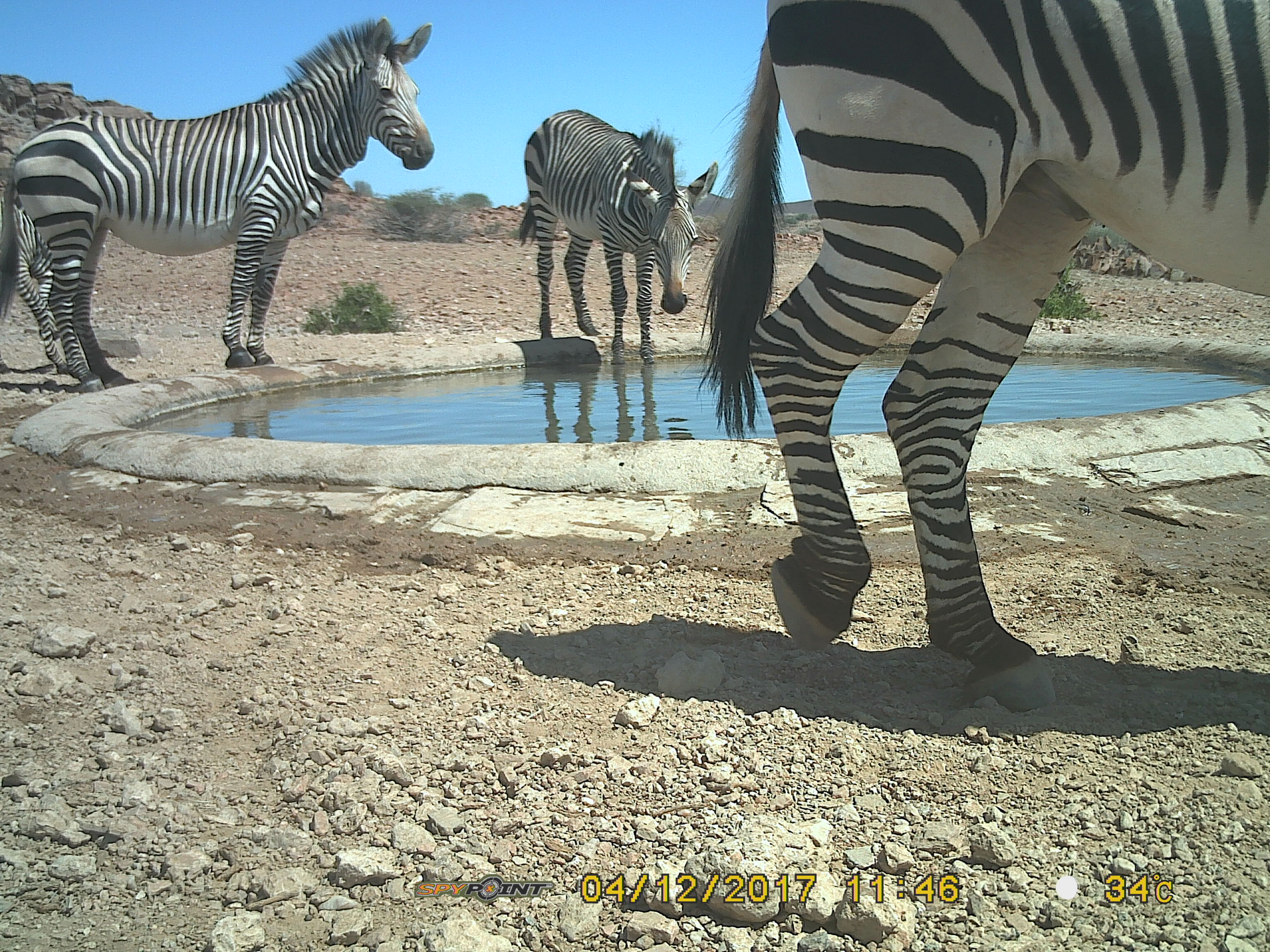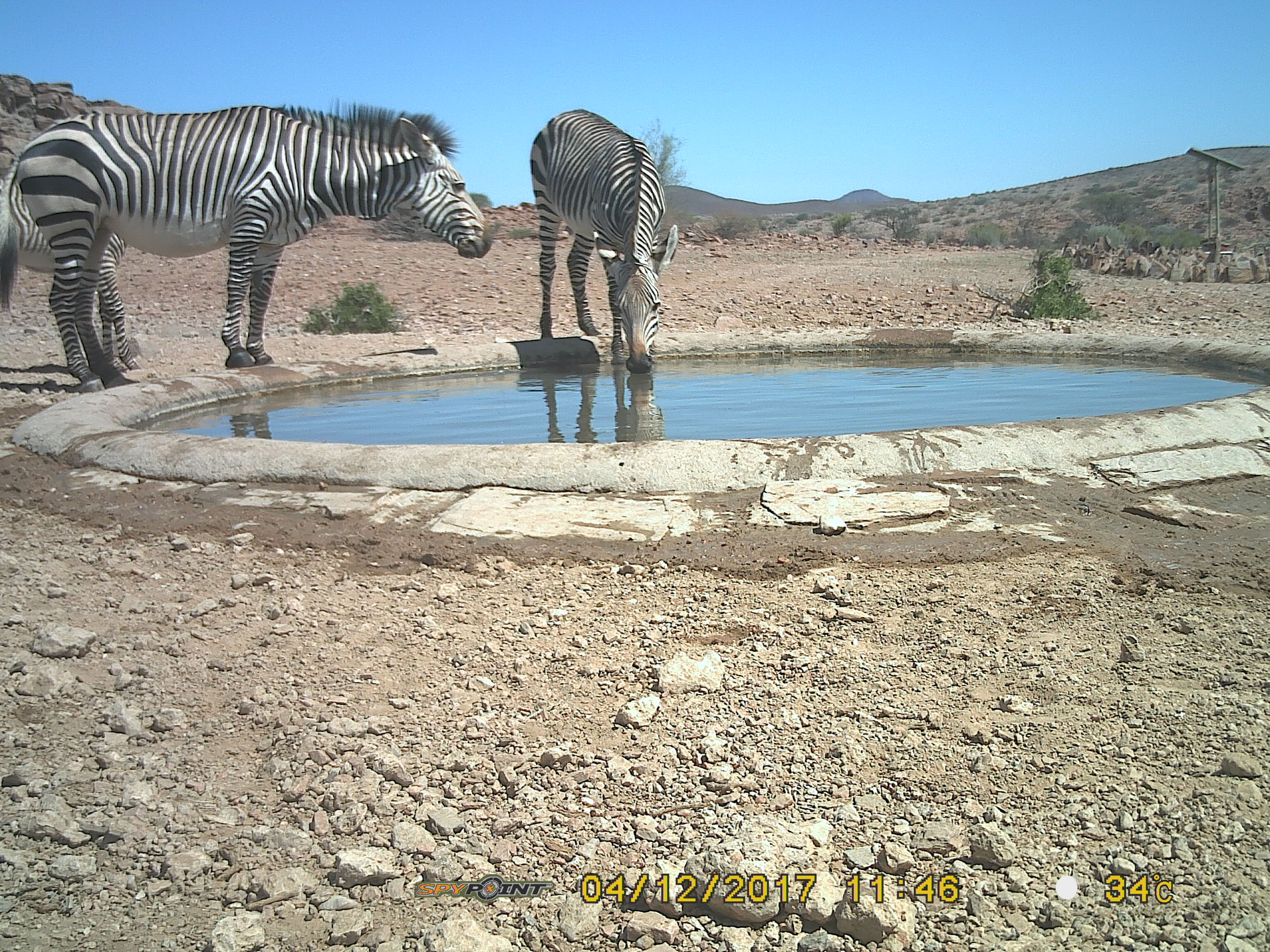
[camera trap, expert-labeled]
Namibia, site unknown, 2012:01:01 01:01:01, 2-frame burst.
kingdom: Animalia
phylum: Chordata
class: Mammalia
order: Perissodactyla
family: Equidae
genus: Equus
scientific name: Equus zebra hartmannae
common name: hartmann's mountain zebra